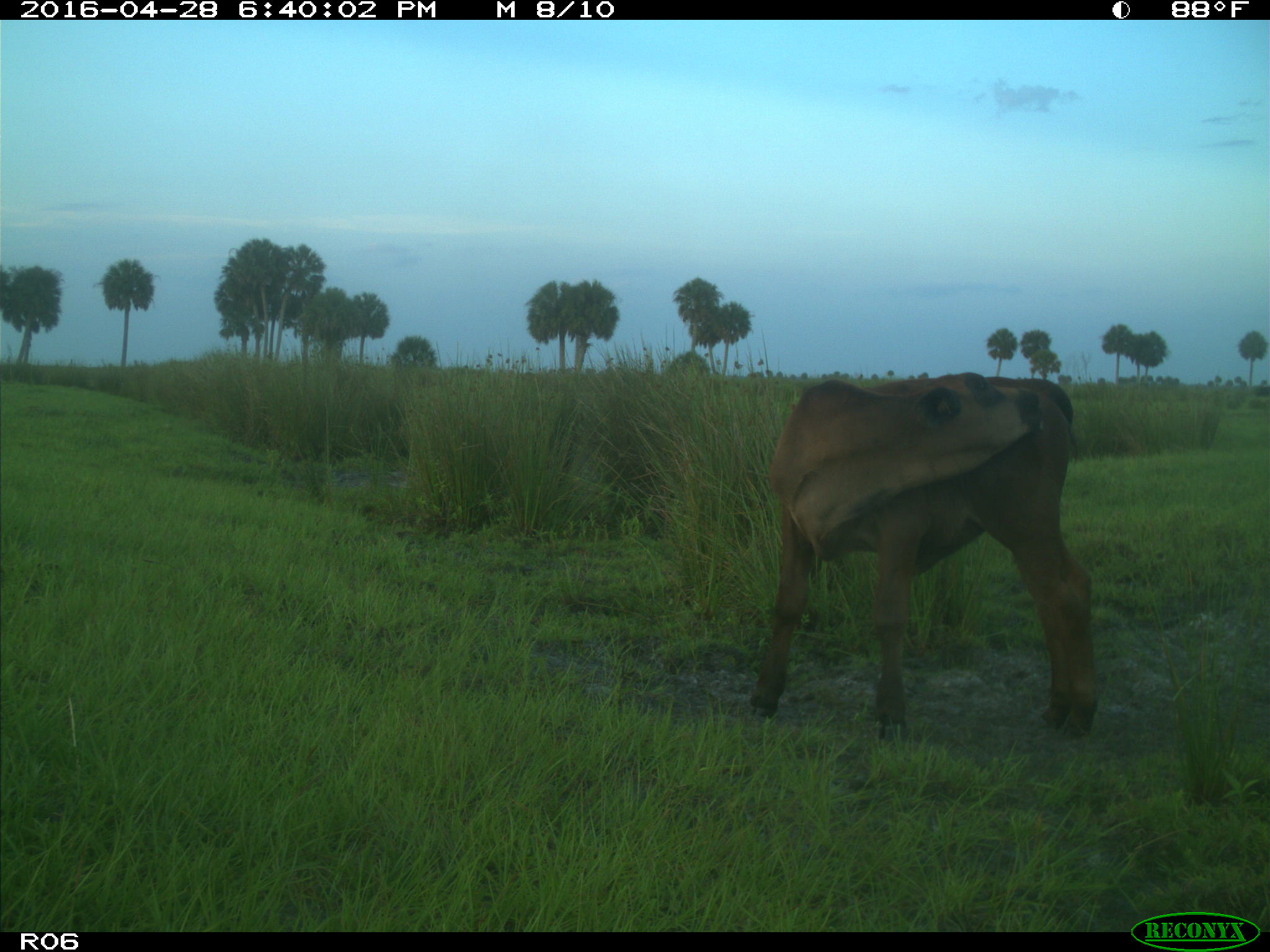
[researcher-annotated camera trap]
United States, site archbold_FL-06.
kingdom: Animalia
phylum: Chordata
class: Mammalia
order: Artiodactyla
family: Bovidae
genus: Bos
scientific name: Bos taurus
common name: domestic cow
Bos taurus (domestic cow).